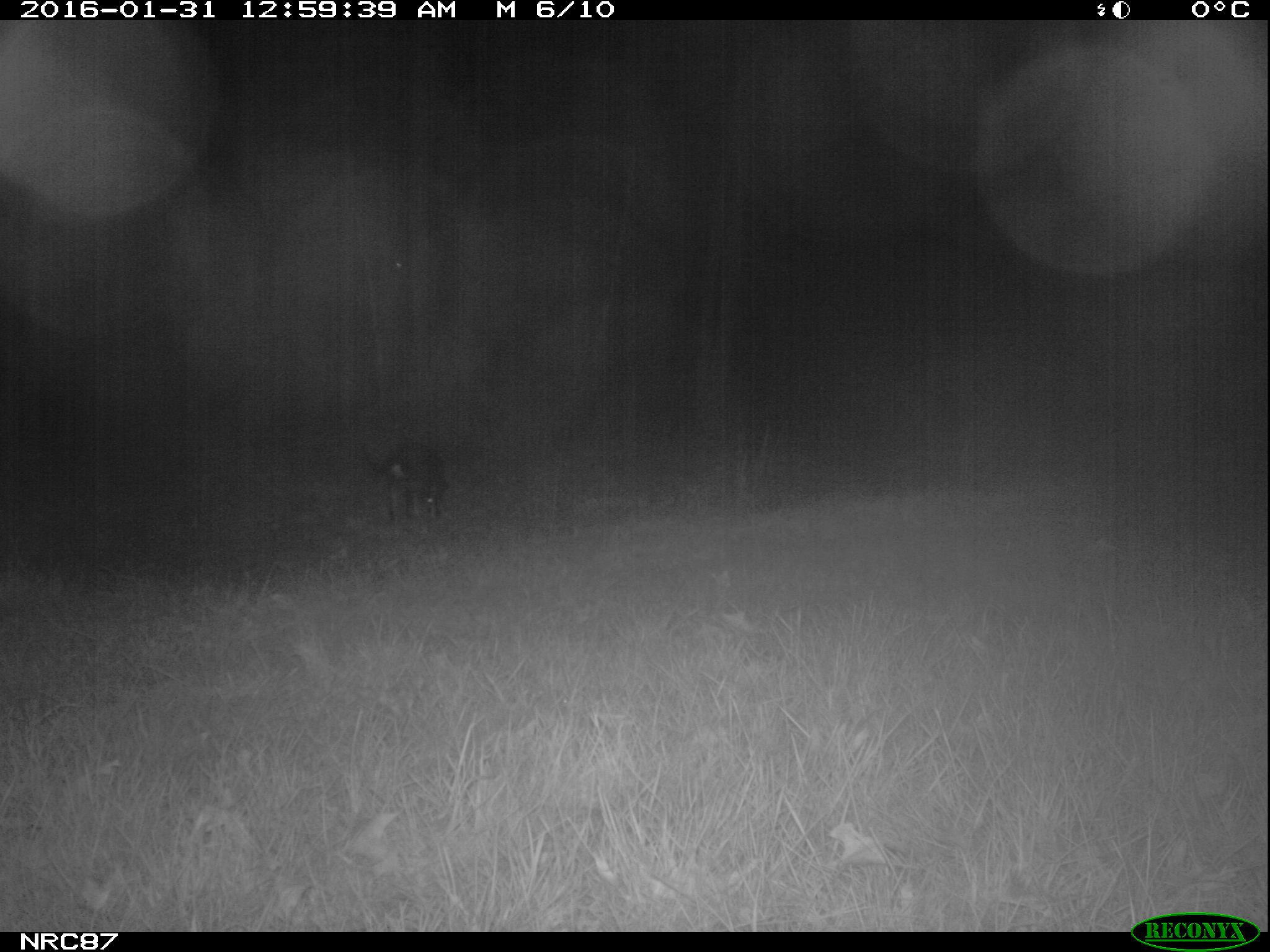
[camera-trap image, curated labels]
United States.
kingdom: Animalia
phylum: Chordata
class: Mammalia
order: Carnivora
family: Canidae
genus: Canis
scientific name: Canis familiaris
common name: domestic dog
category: Dog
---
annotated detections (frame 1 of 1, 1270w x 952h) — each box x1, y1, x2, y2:
Dog: 354, 435, 460, 532